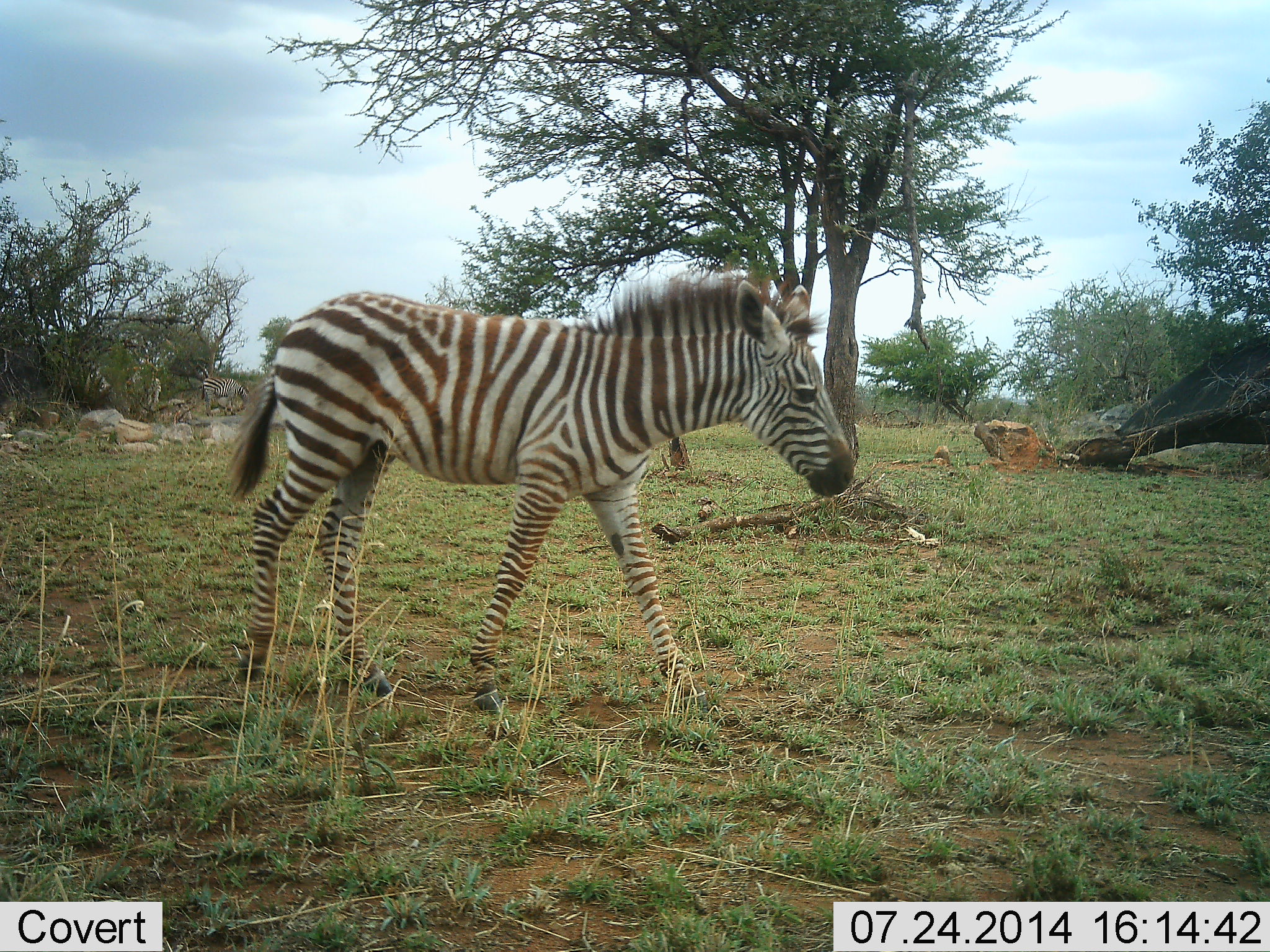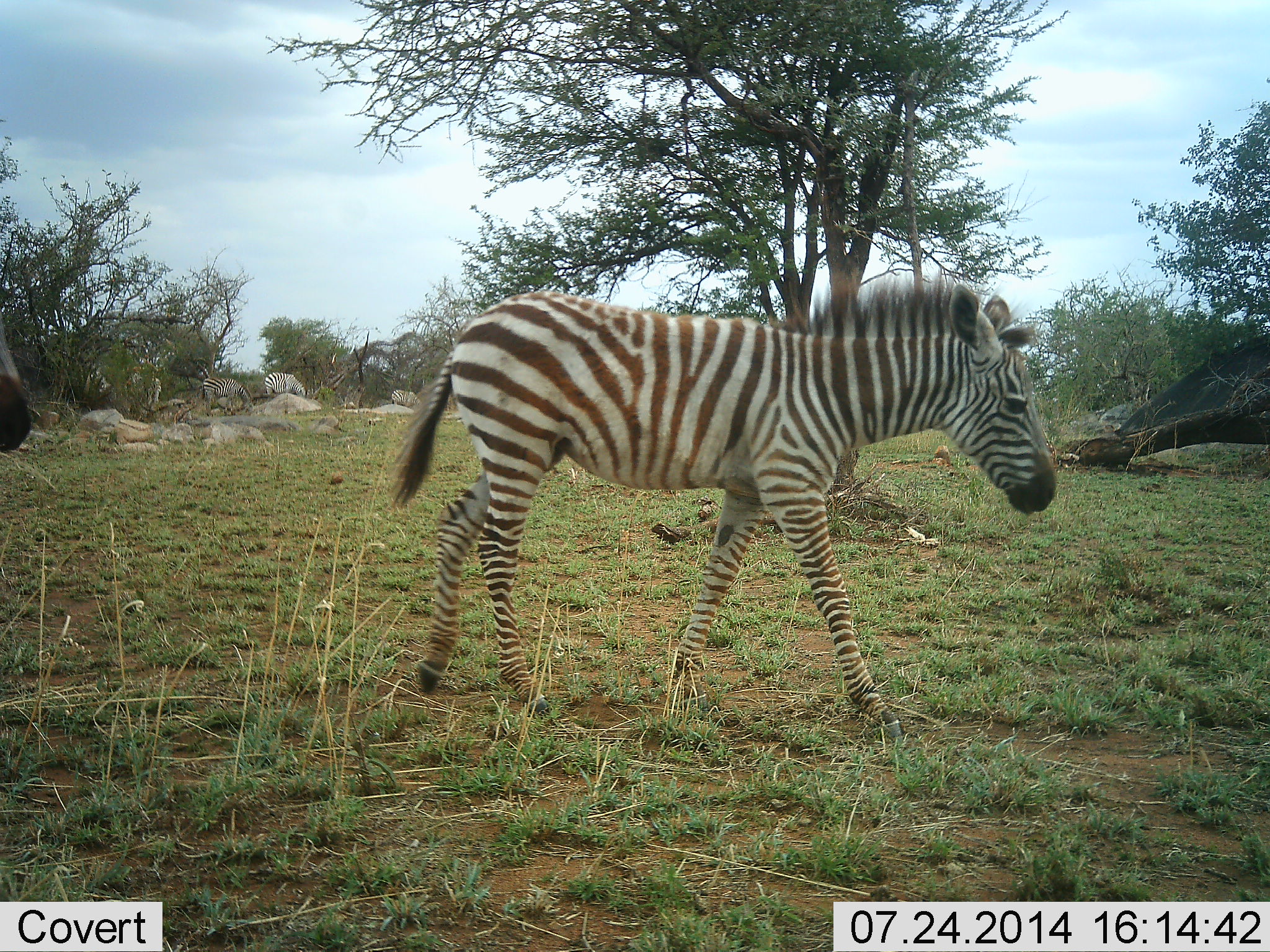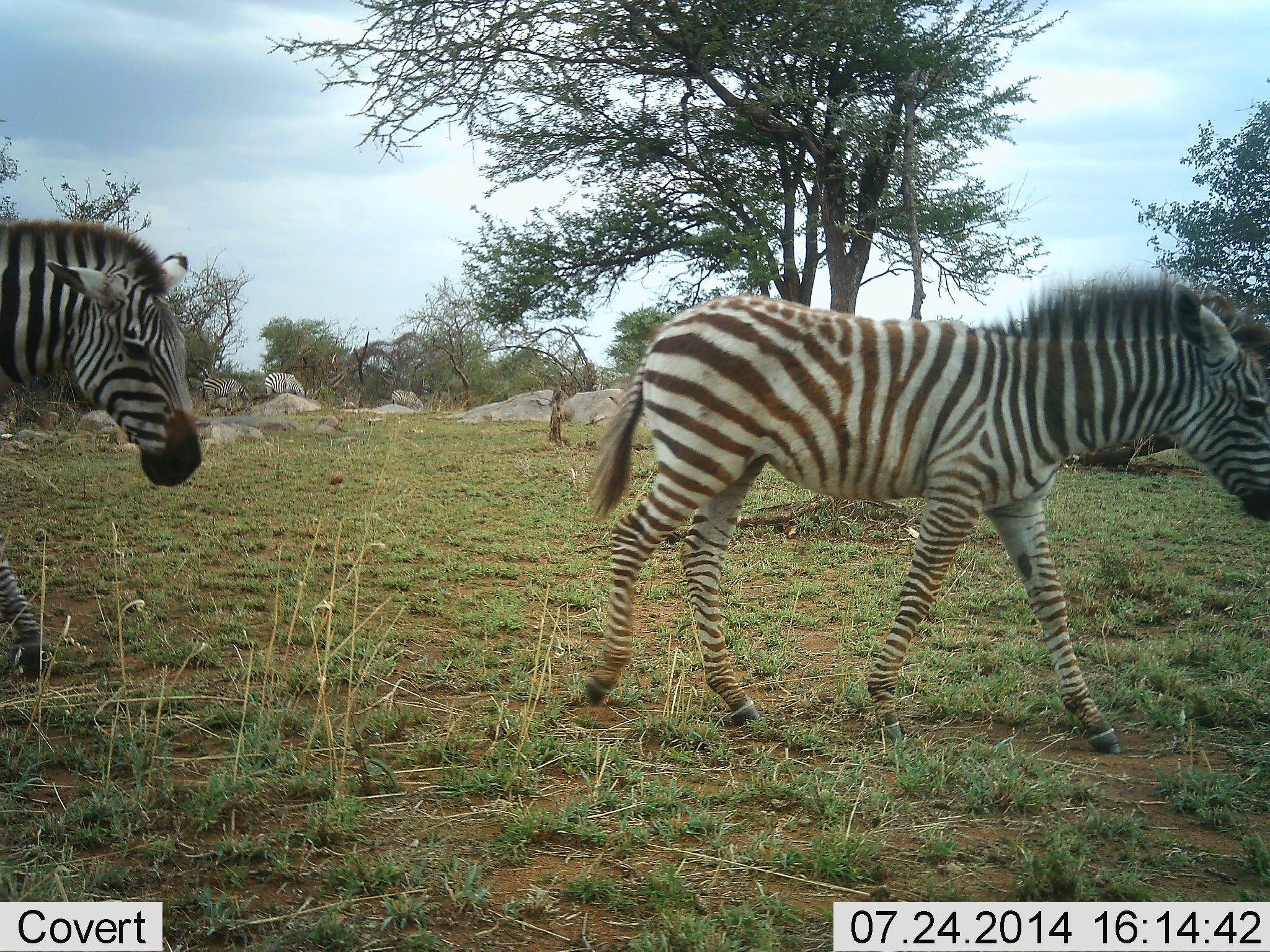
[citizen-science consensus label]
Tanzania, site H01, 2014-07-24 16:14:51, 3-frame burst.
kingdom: Animalia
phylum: Chordata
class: Mammalia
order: Perissodactyla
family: Equidae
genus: Equus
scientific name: Equus quagga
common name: plains zebra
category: zebra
Zebra (plains zebra) (Equus quagga), count 4. Behavior (volunteer vote fractions): standing 20%, resting 0%, moving 90%, interacting 0%. Young present (vote fraction): 90%. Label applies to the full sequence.